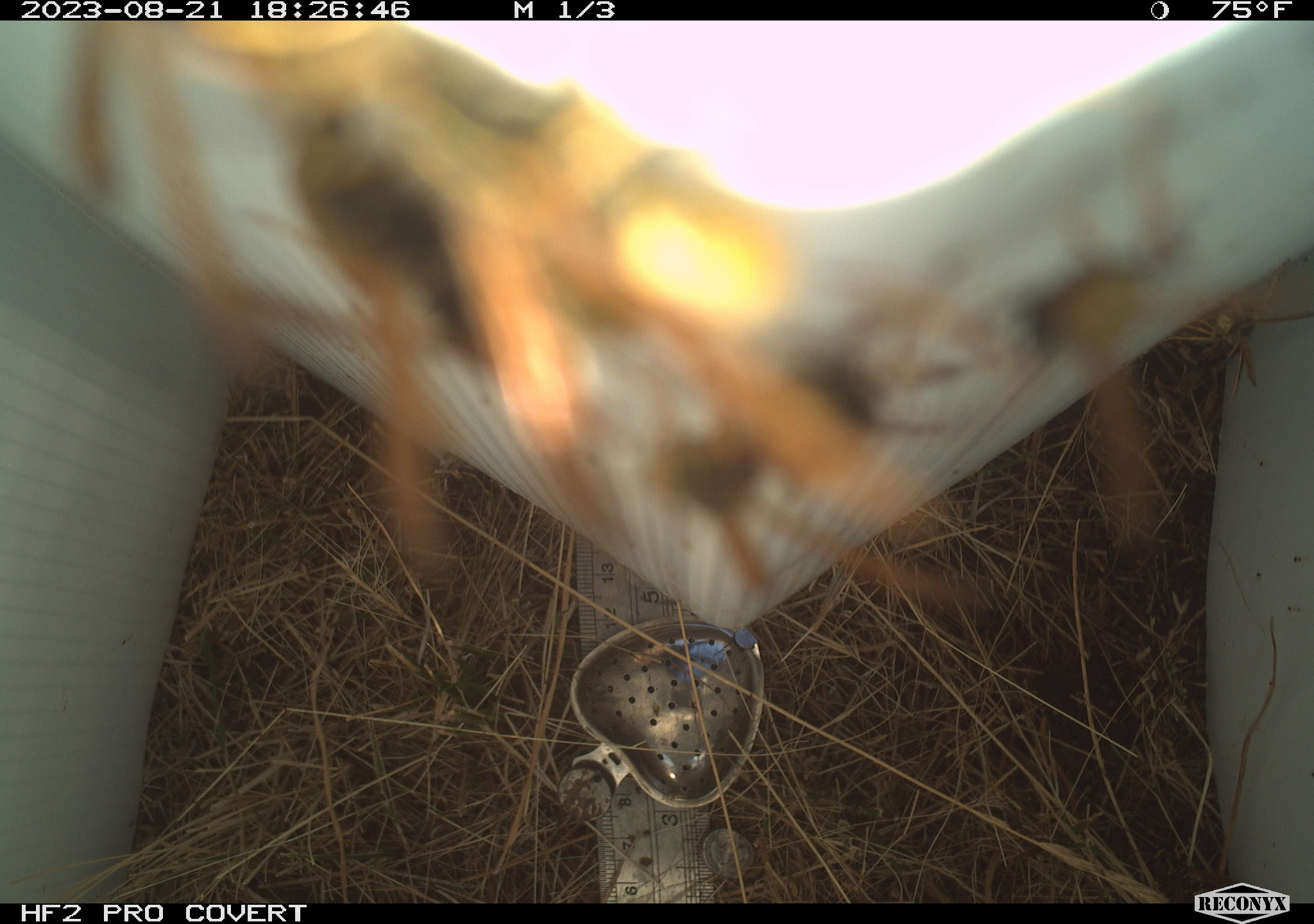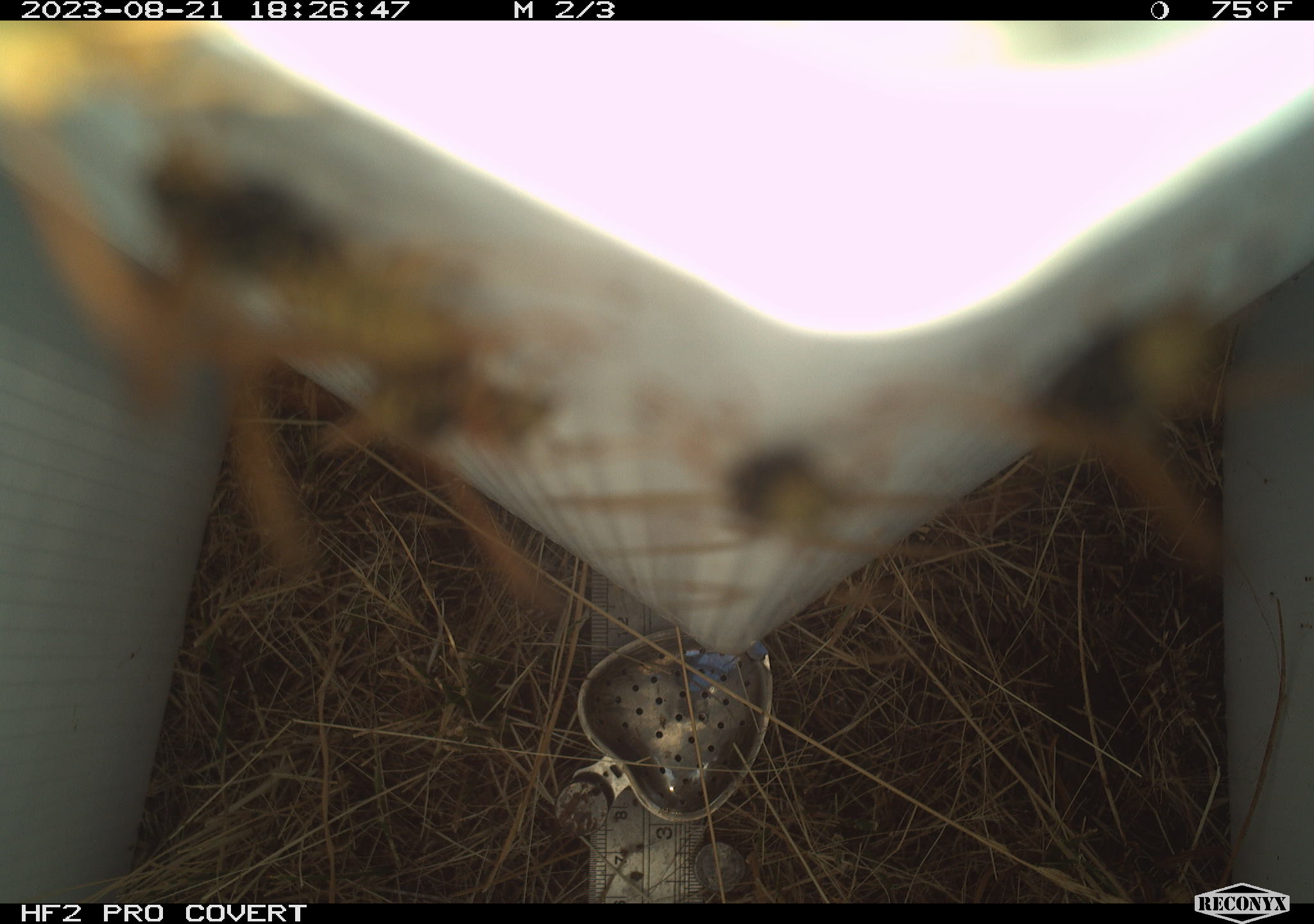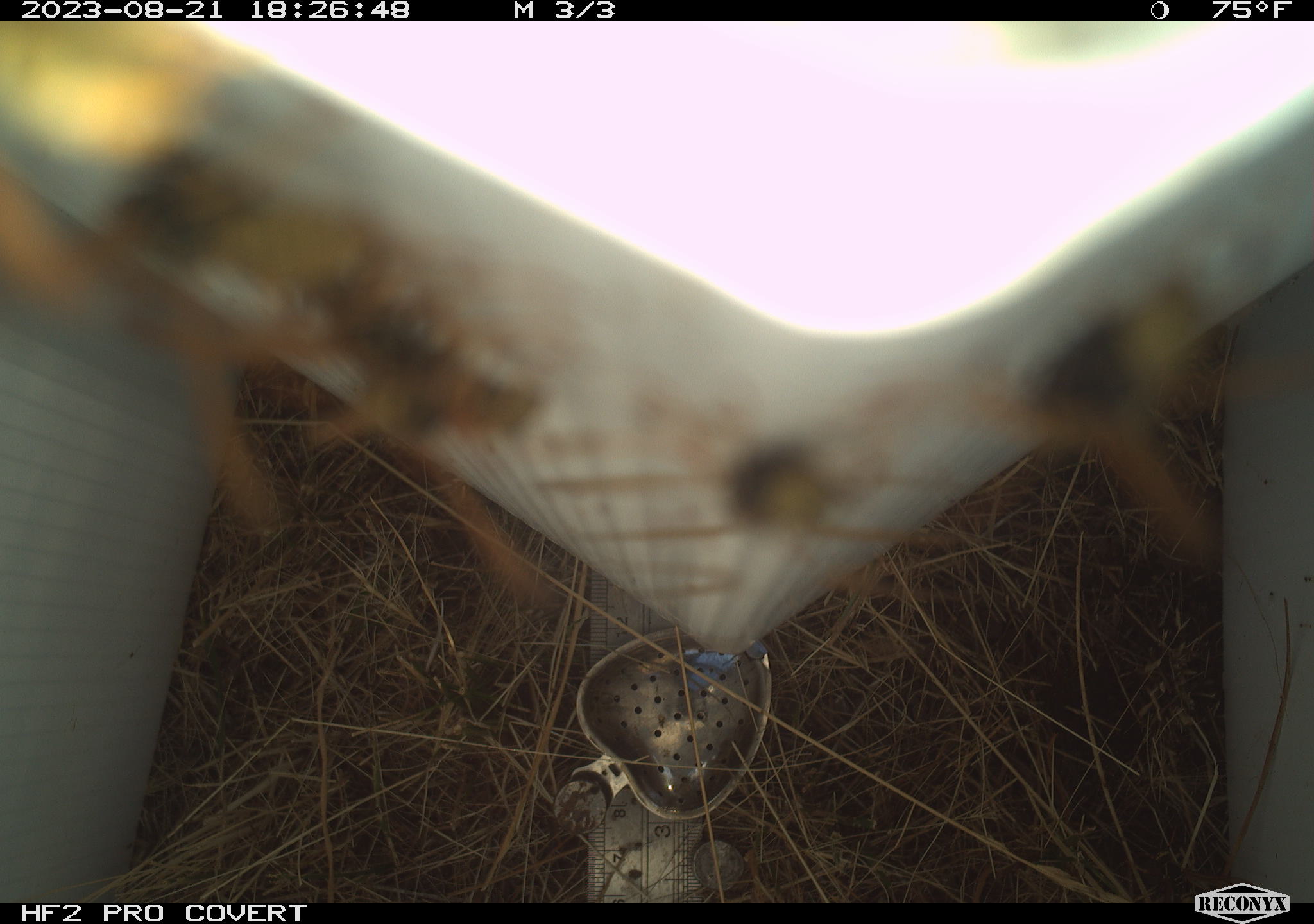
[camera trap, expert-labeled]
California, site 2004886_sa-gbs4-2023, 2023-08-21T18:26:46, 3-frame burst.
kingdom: Animalia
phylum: Arthropoda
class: Insecta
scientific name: Insecta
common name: insect